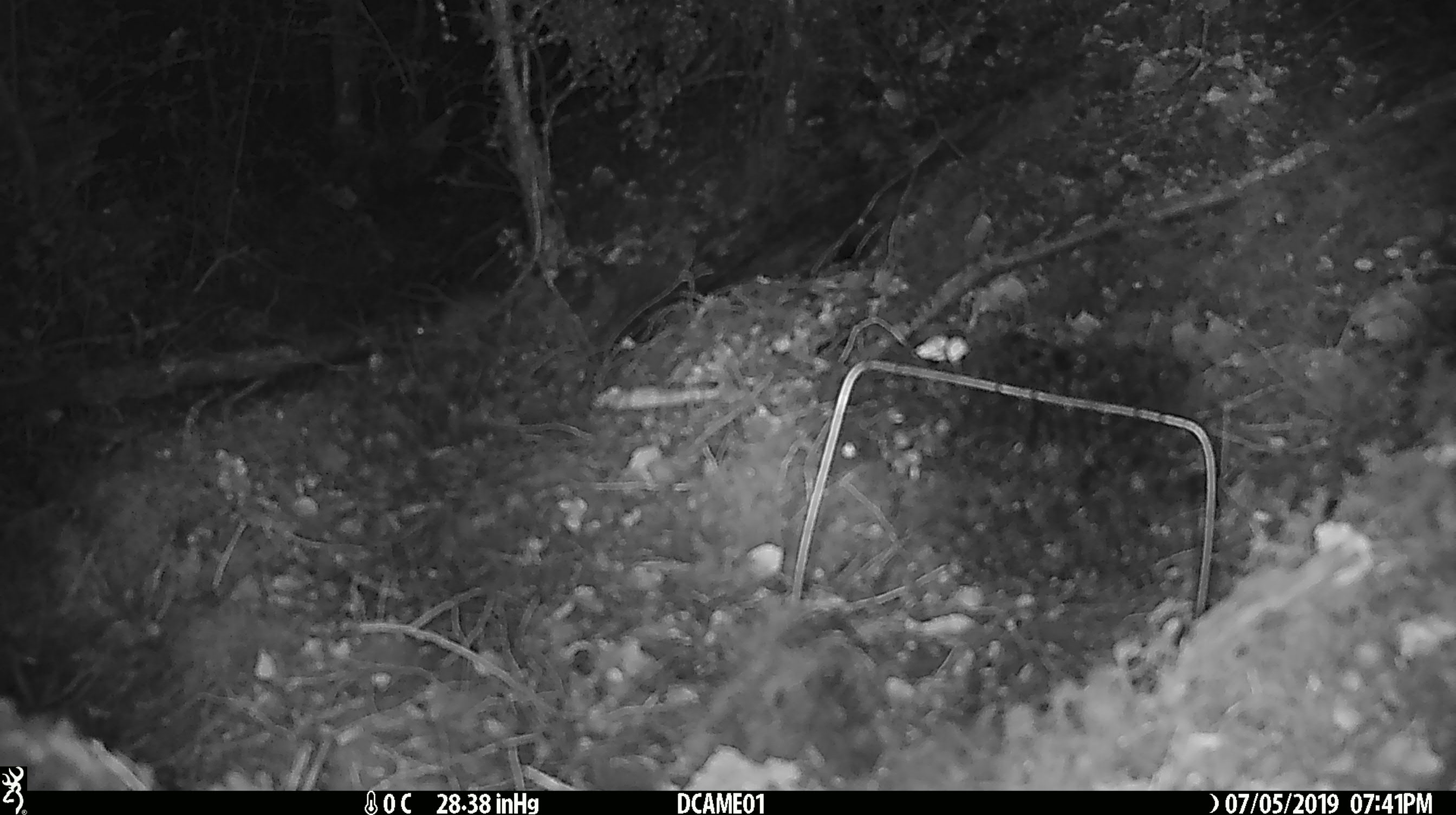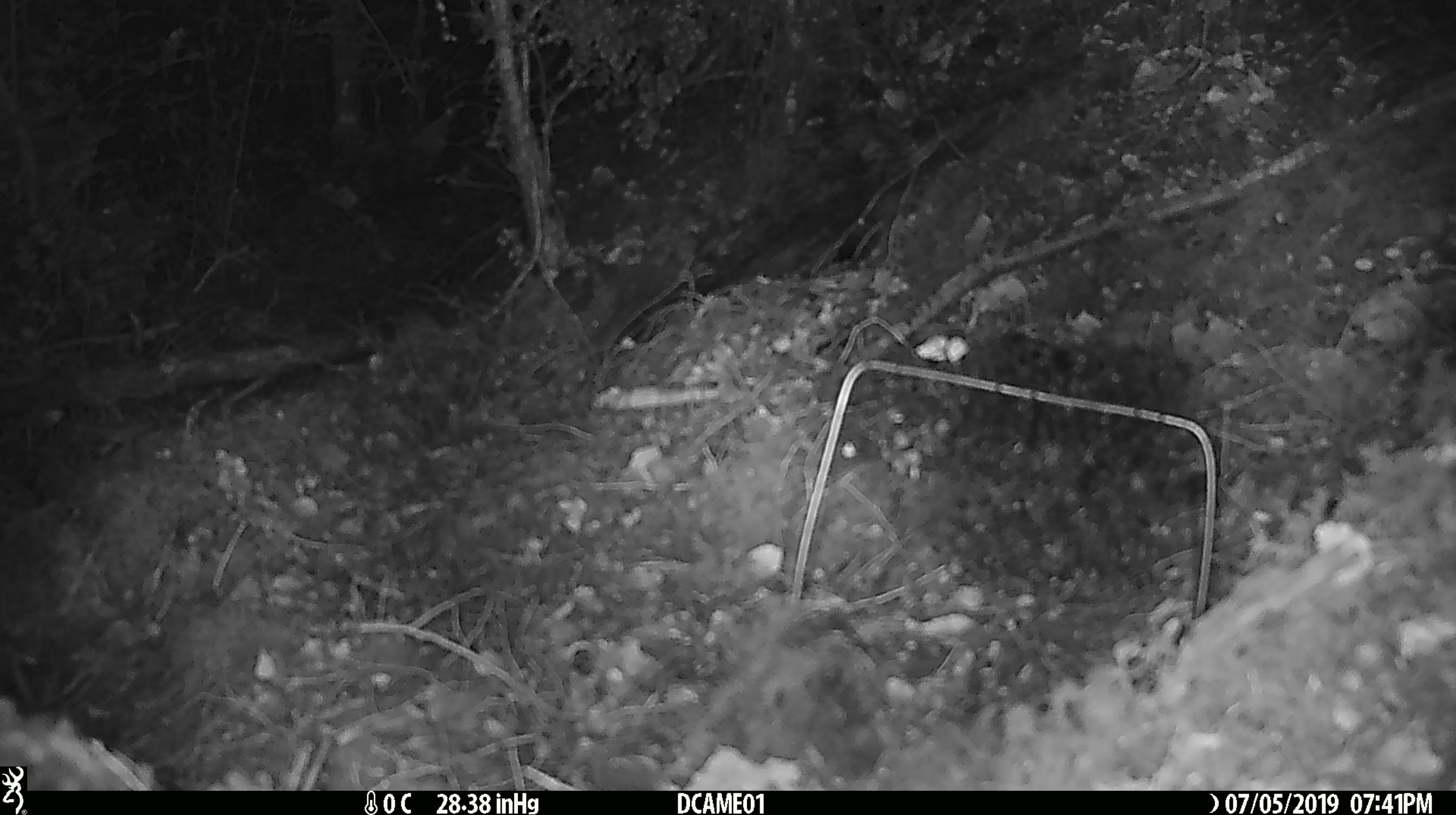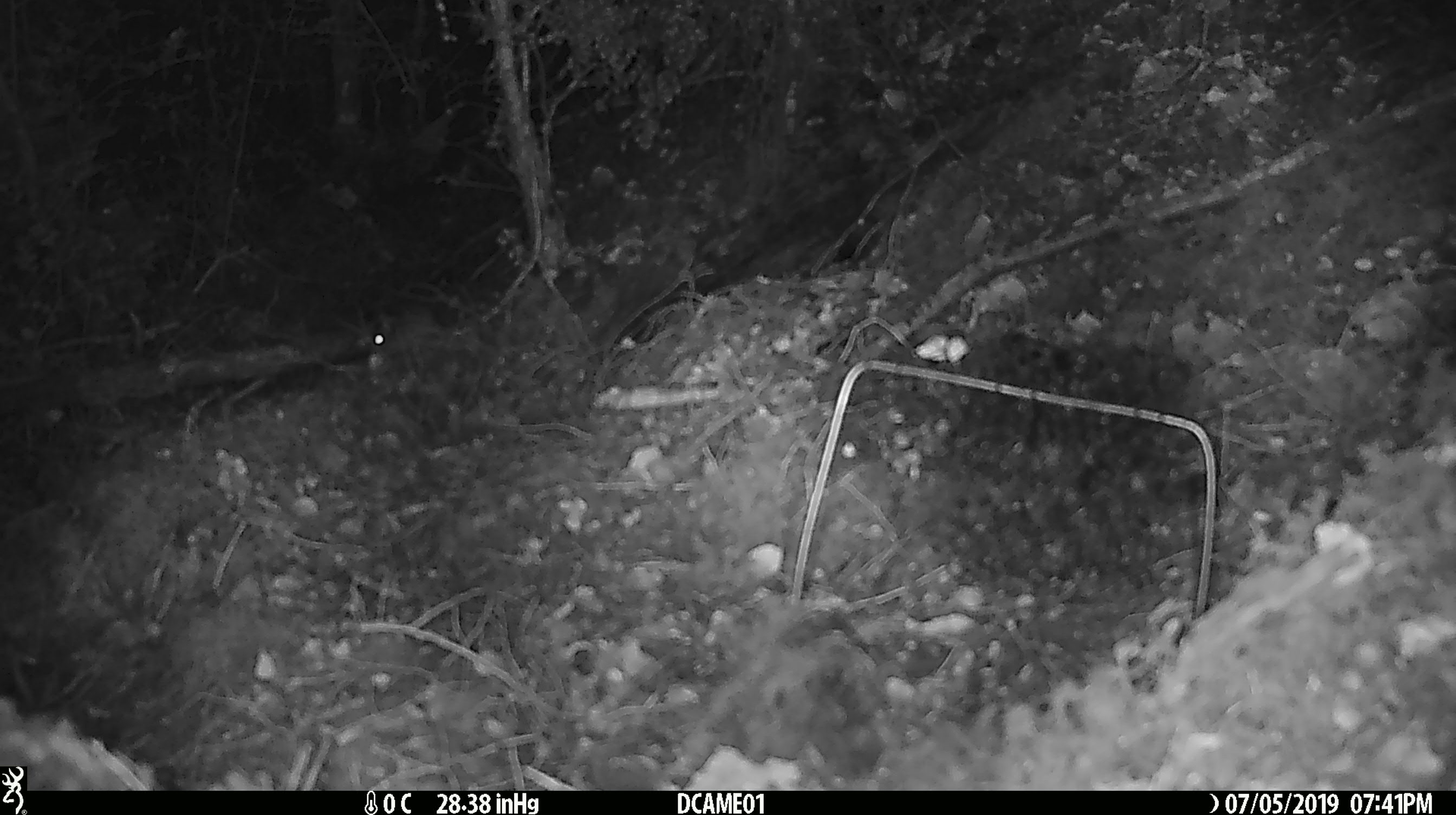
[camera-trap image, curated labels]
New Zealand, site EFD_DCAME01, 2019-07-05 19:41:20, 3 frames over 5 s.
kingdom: Animalia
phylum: Chordata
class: Mammalia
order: Rodentia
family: Muridae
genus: Mus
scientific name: Mus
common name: mouse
Mouse (Mus).